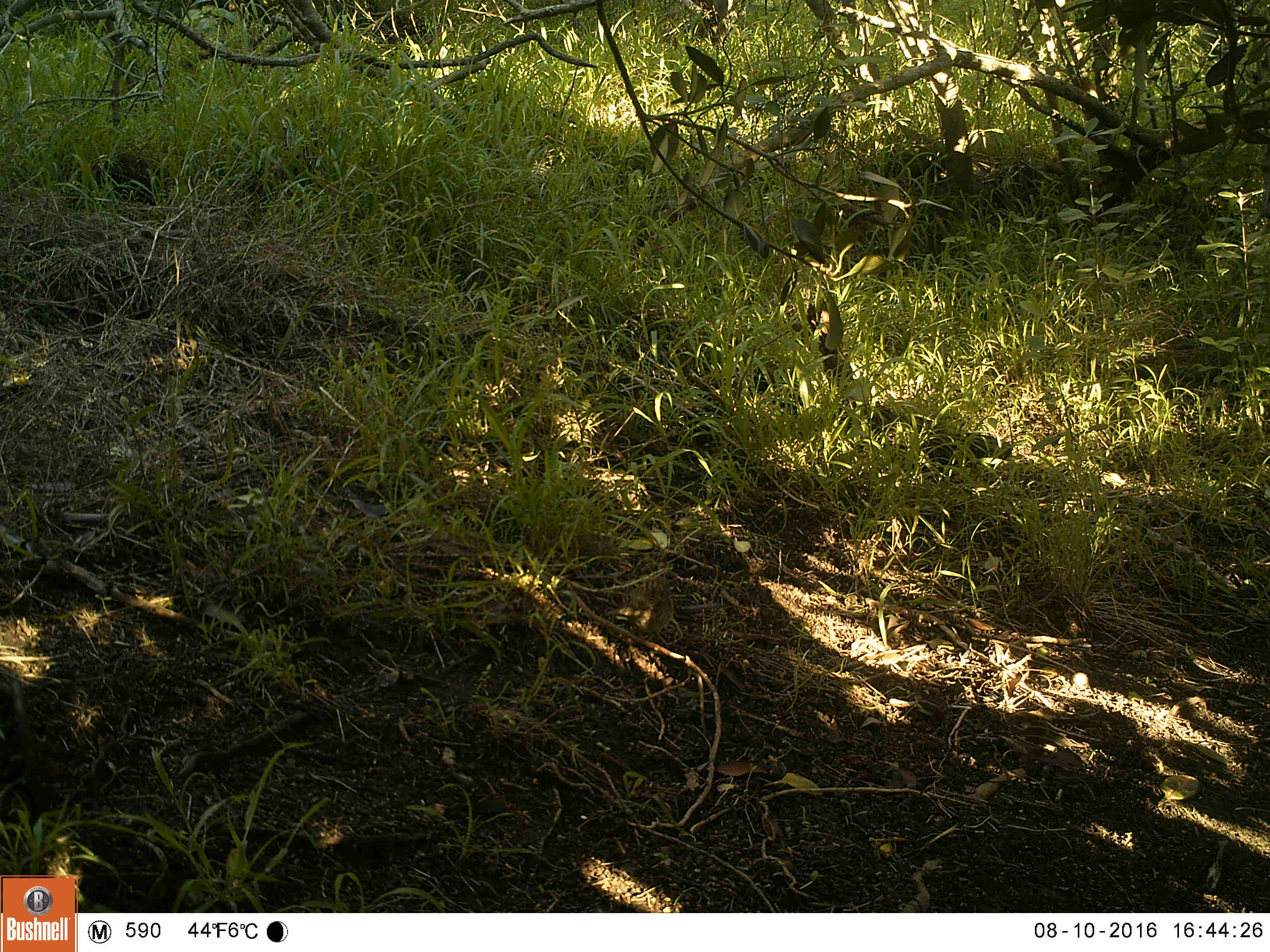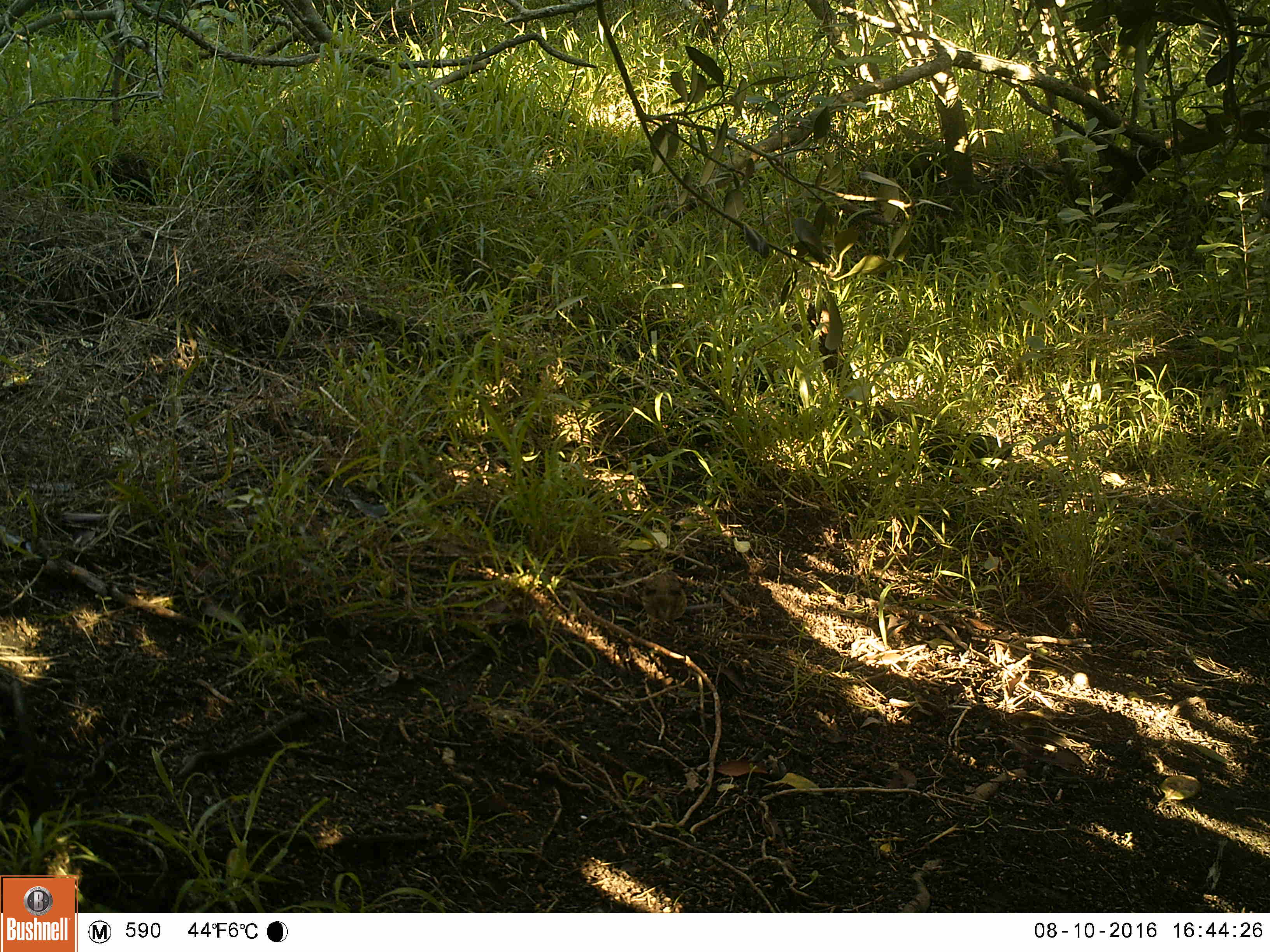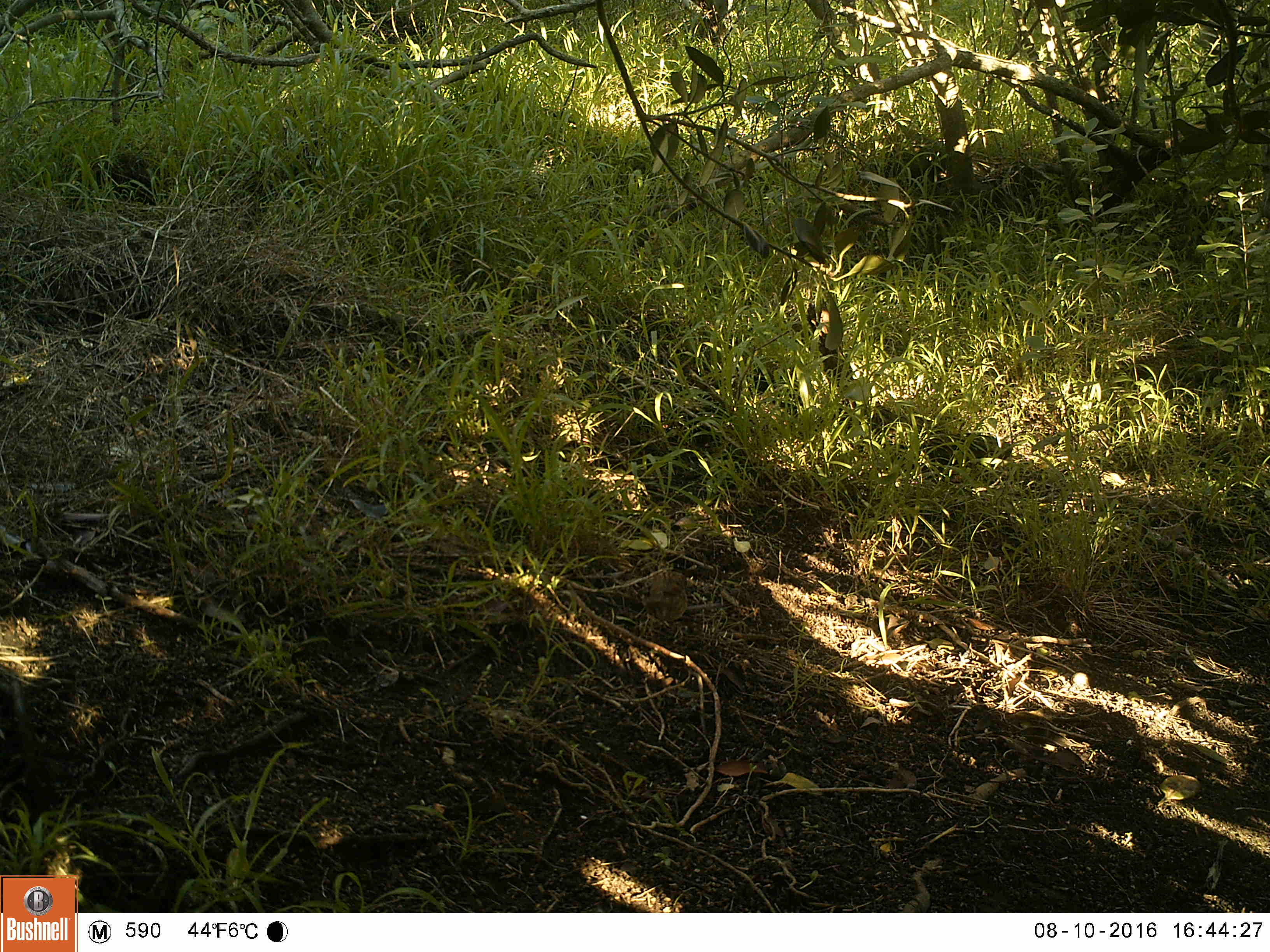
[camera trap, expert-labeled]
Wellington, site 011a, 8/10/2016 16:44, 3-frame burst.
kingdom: Animalia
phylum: Chordata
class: Aves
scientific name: Aves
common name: bird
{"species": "bird (Aves)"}